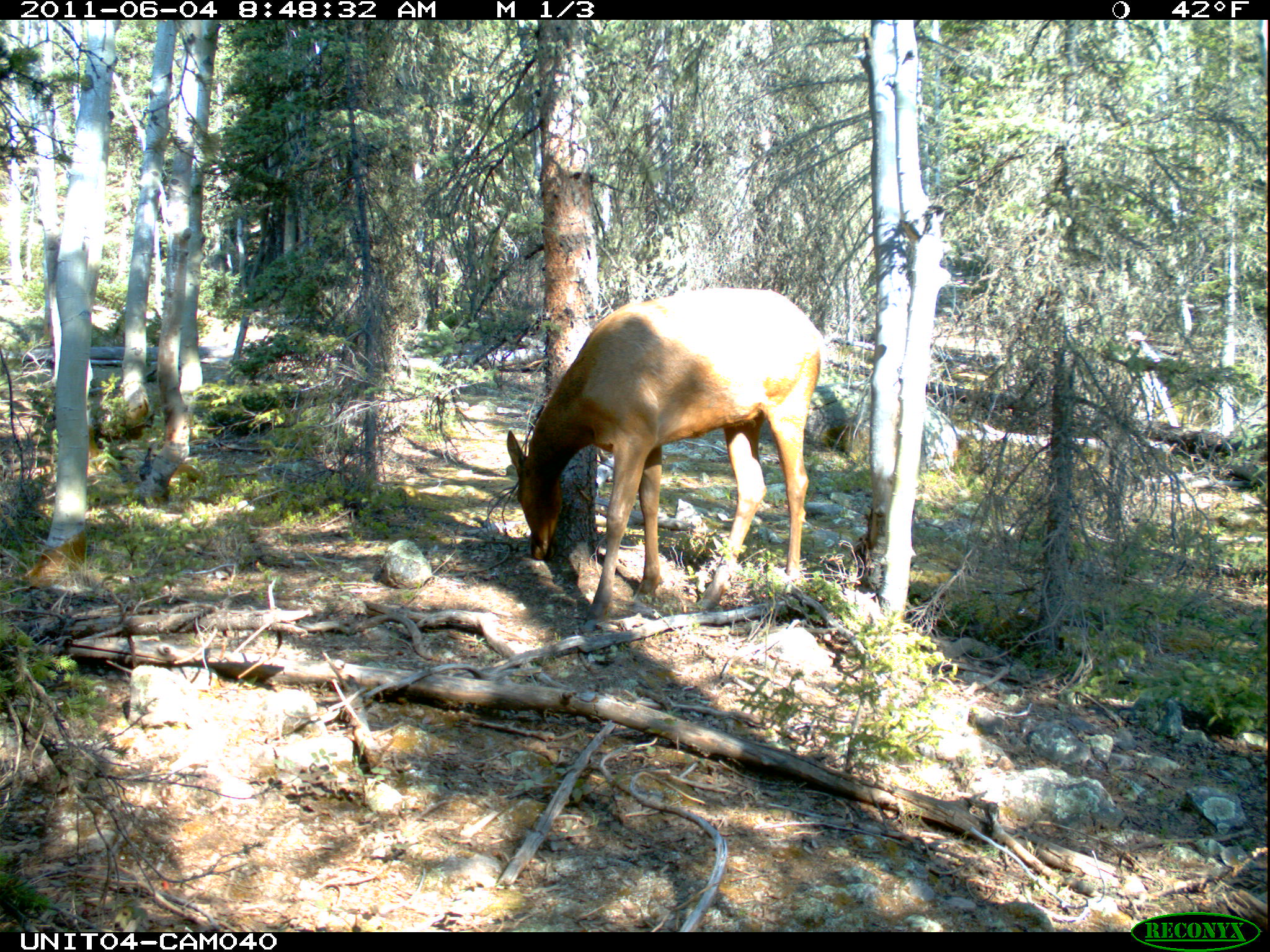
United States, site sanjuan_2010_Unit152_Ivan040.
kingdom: Animalia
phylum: Chordata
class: Mammalia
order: Artiodactyla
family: Cervidae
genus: Cervus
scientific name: Cervus elaphus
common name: red deer